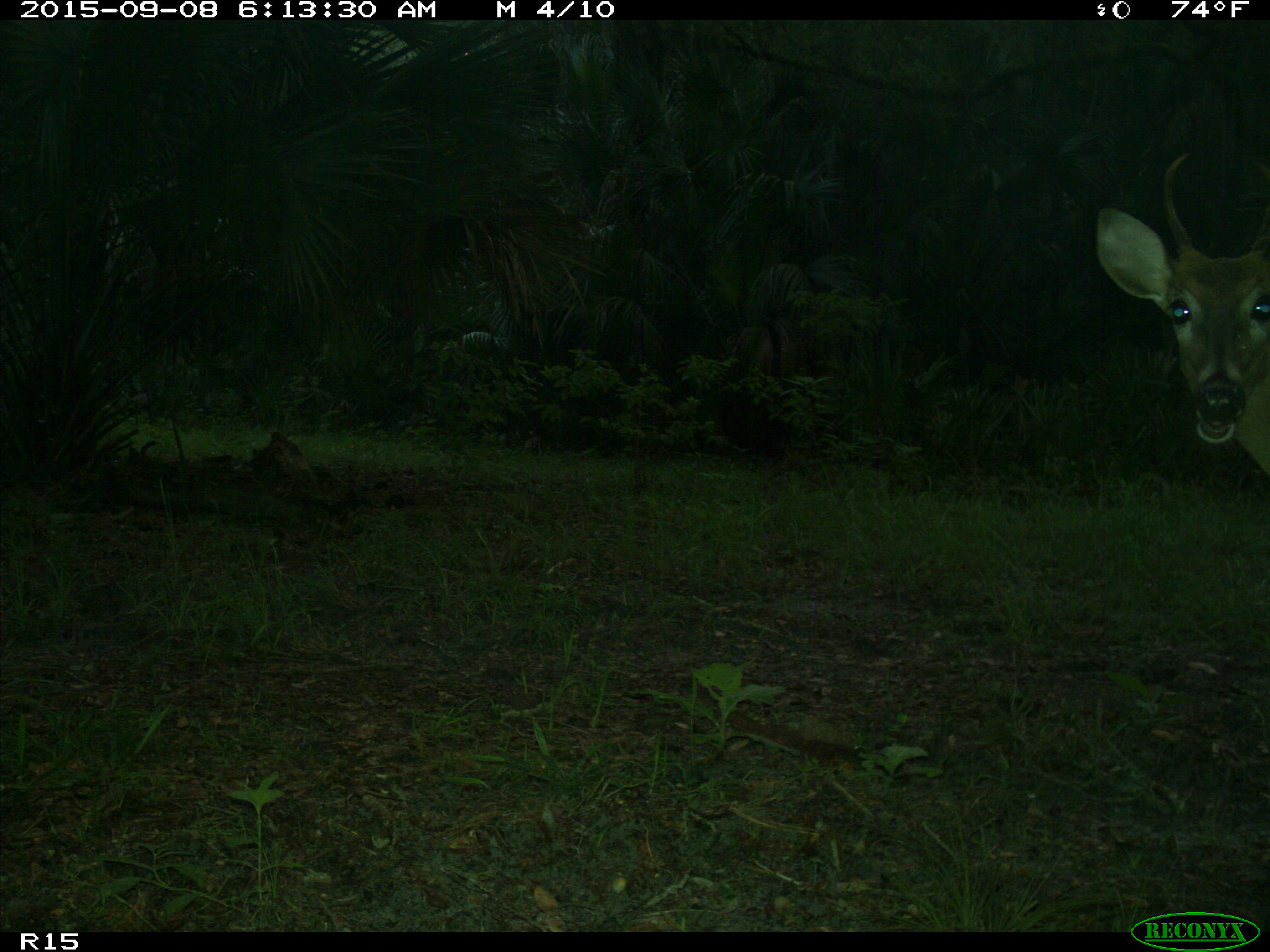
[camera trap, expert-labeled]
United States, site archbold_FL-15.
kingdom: Animalia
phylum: Chordata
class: Mammalia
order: Artiodactyla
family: Cervidae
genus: Odocoileus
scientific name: Odocoileus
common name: deer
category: unidentified deer